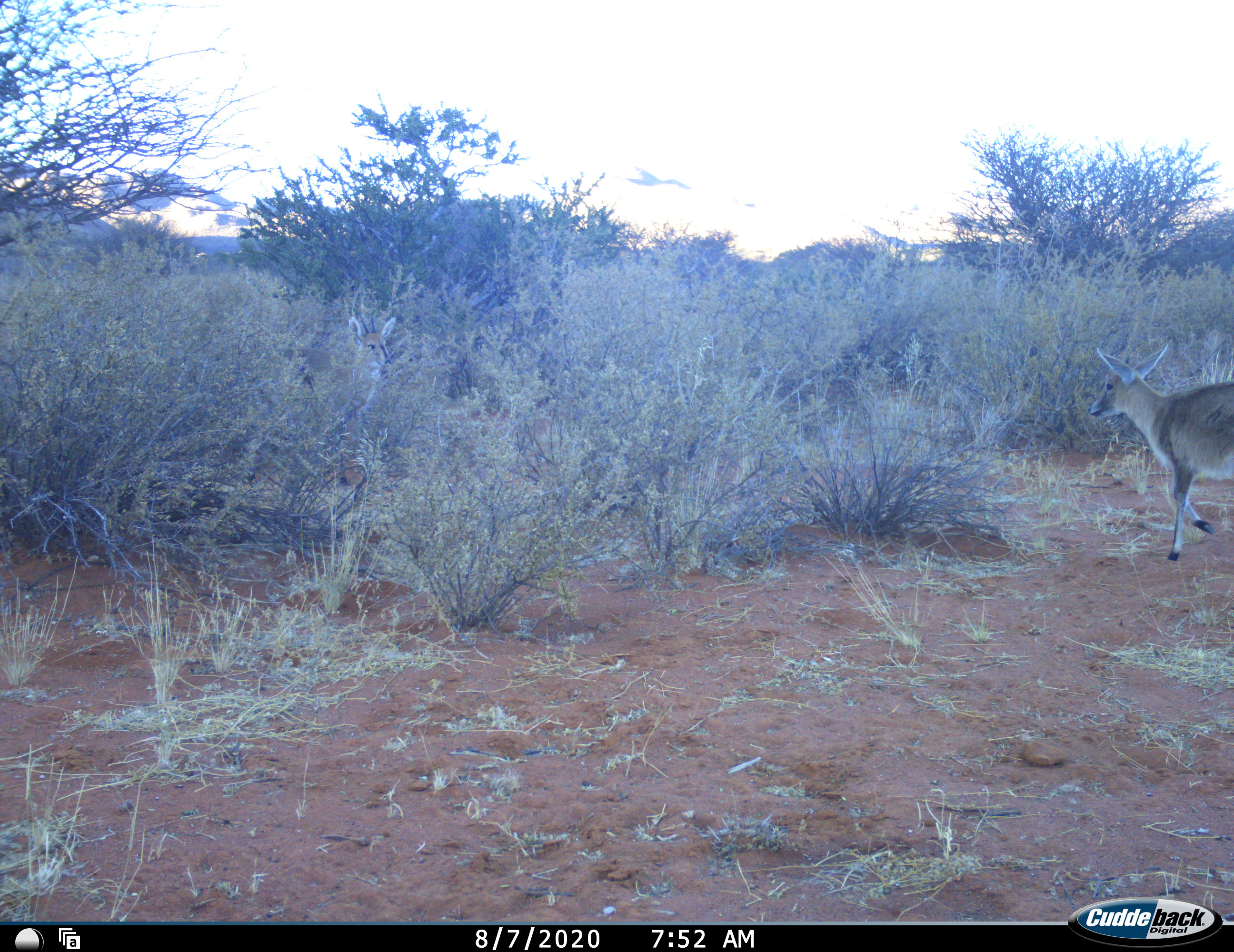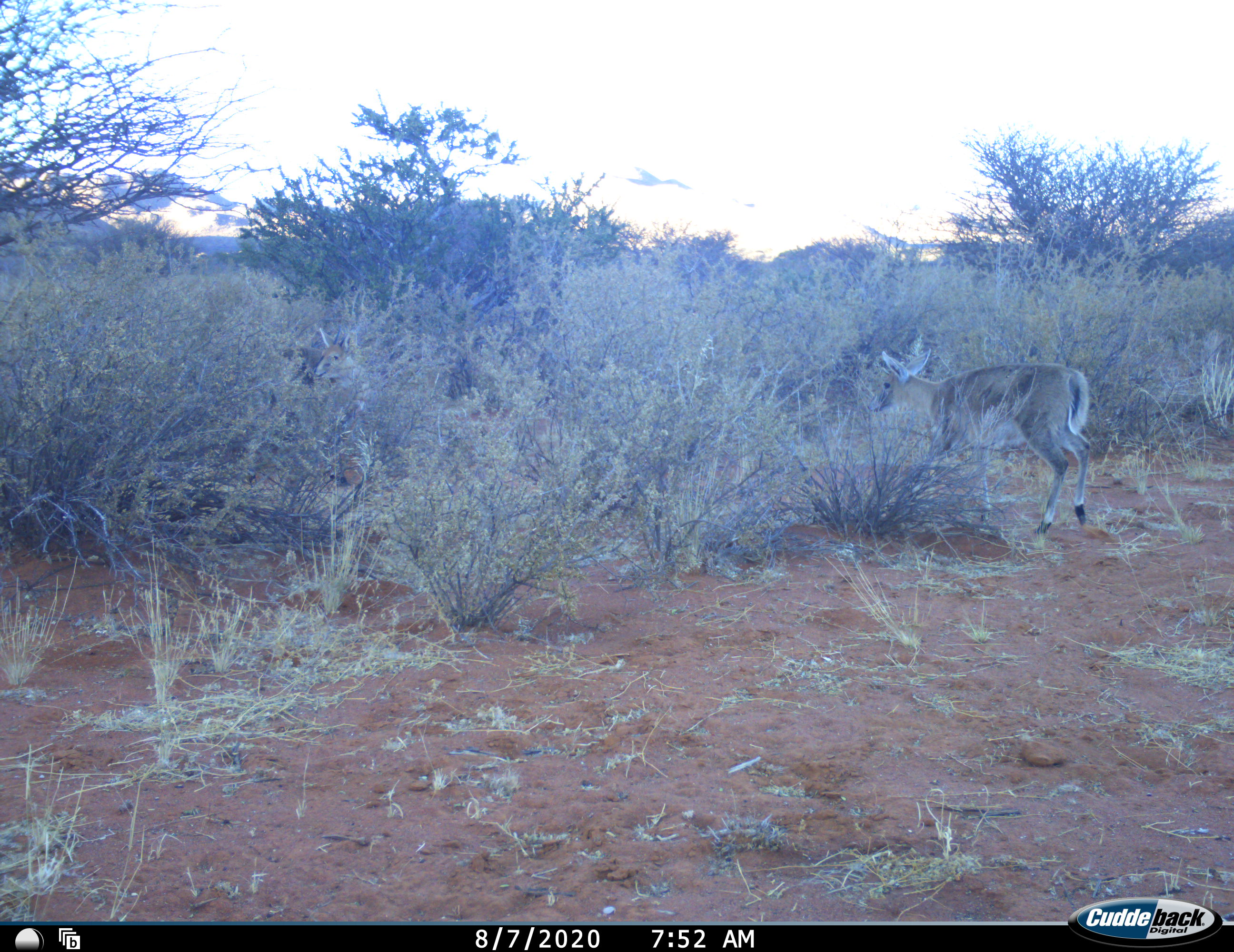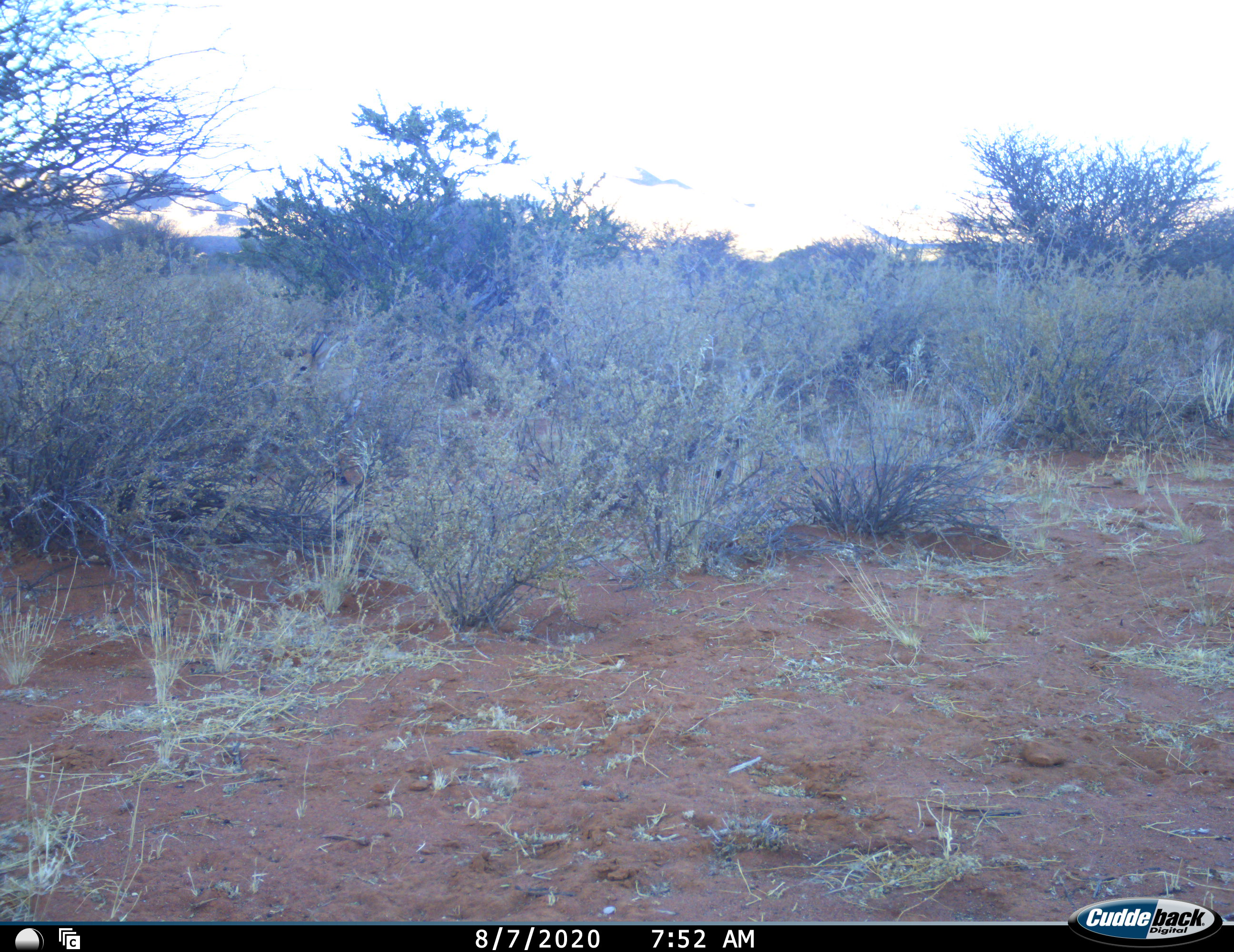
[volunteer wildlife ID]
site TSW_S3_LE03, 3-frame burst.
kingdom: Animalia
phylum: Chordata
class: Mammalia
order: Artiodactyla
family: Bovidae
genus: Sylvicapra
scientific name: Sylvicapra grimmia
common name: common duiker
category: duikercommongrey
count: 2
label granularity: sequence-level